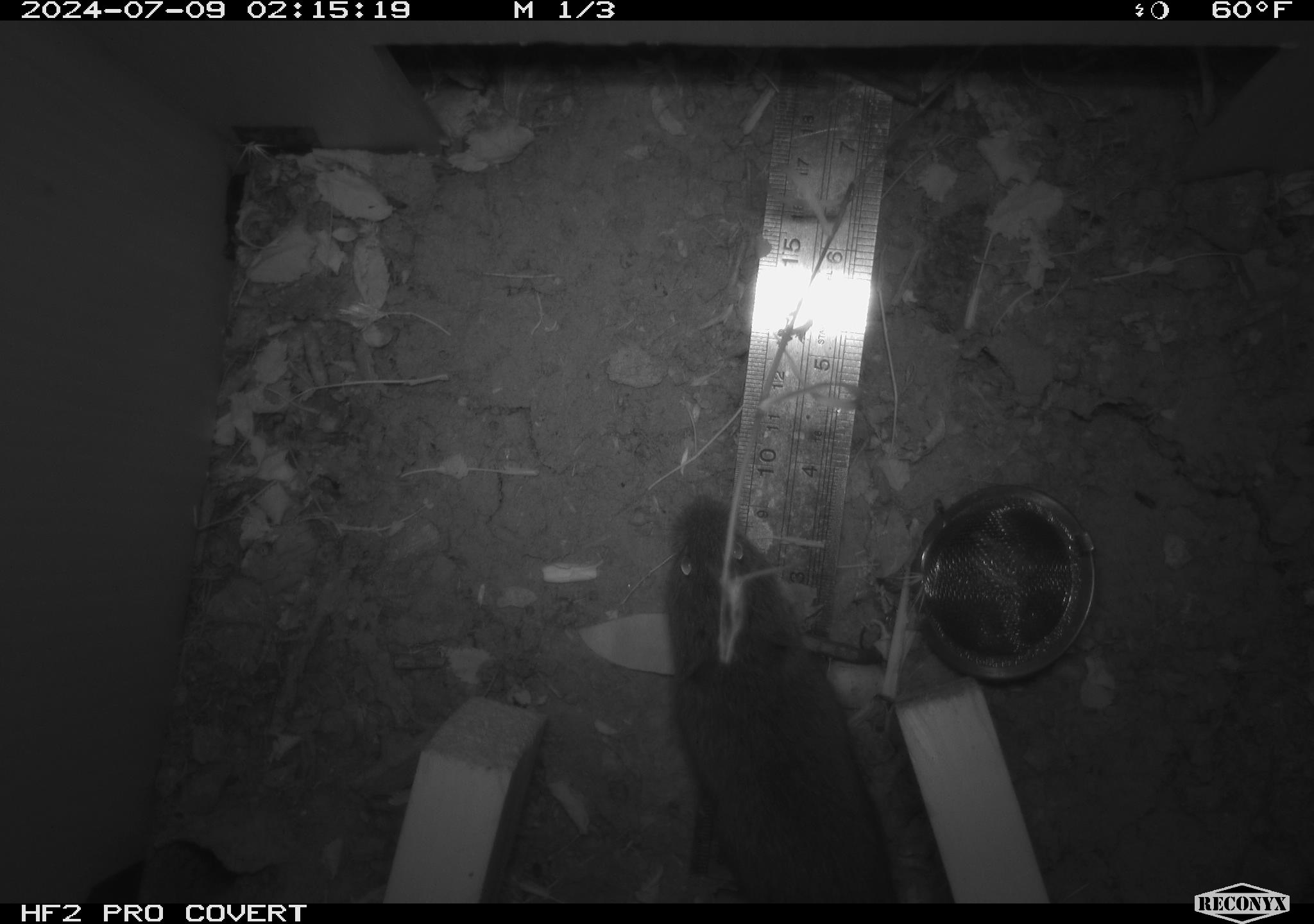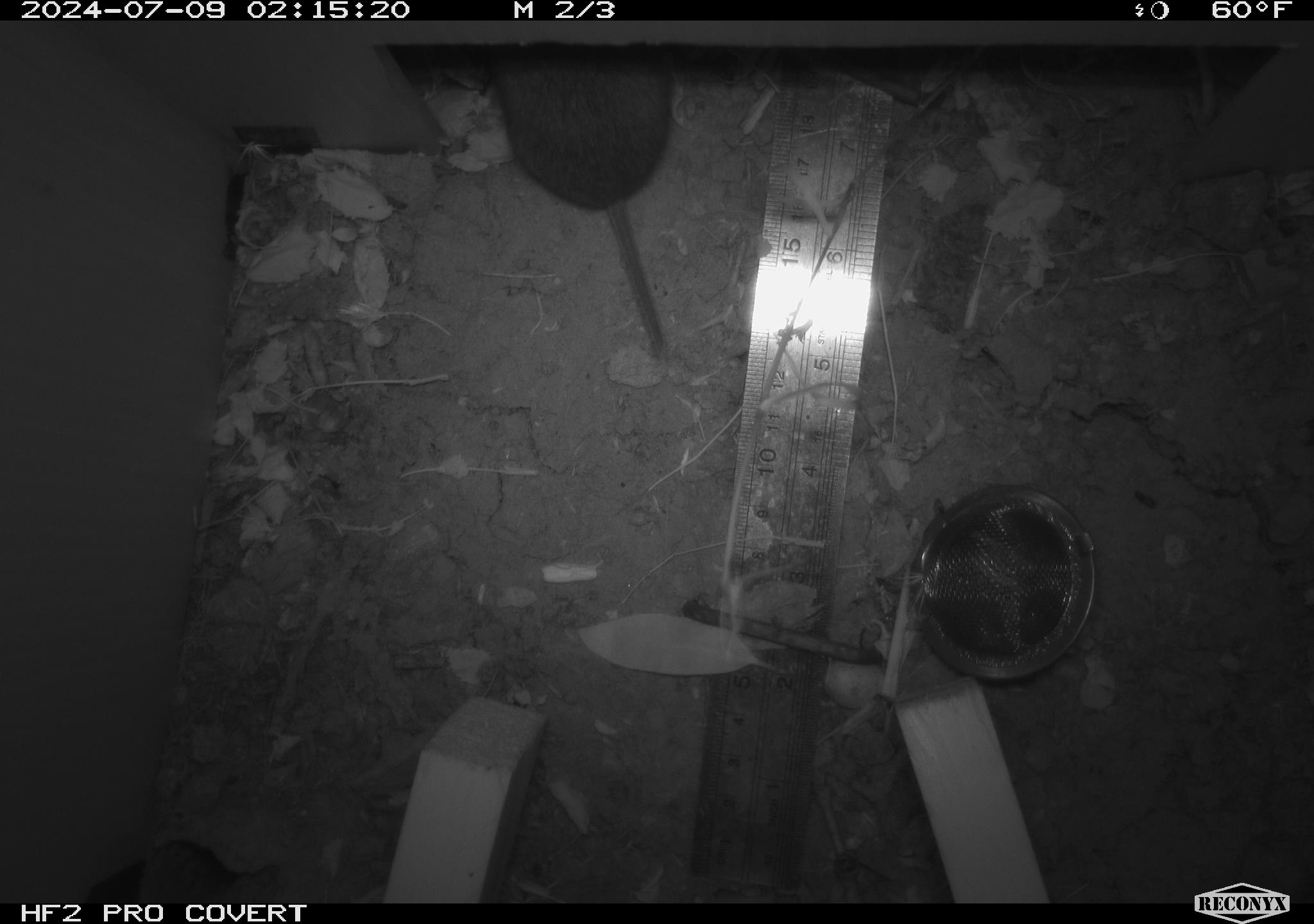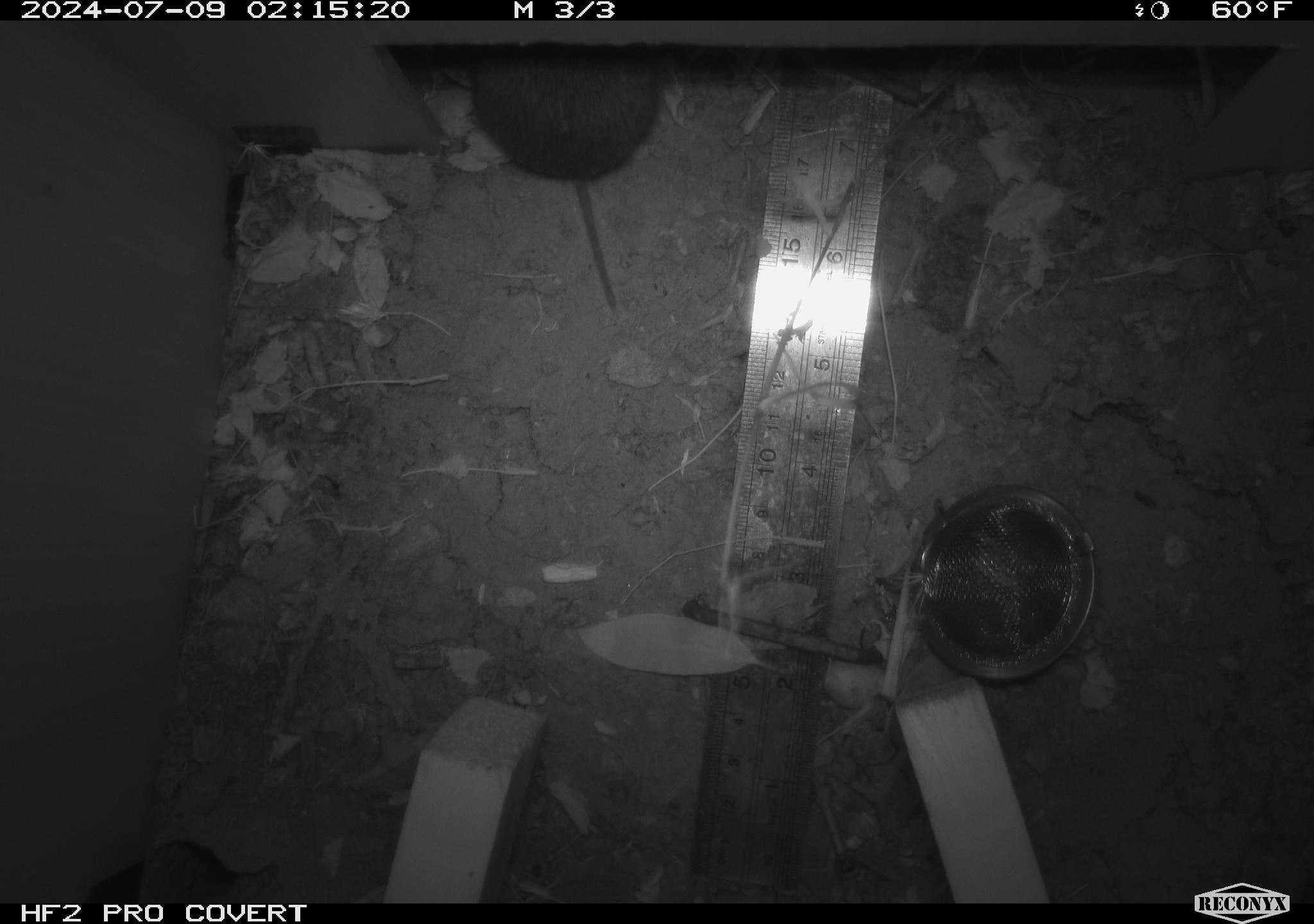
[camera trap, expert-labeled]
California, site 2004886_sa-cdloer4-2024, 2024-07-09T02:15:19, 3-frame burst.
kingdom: Animalia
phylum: Chordata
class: Mammalia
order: Rodentia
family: Cricetidae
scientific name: Arvicolinae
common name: voles, lemmings, and muskrats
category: arvicolinae subfamily